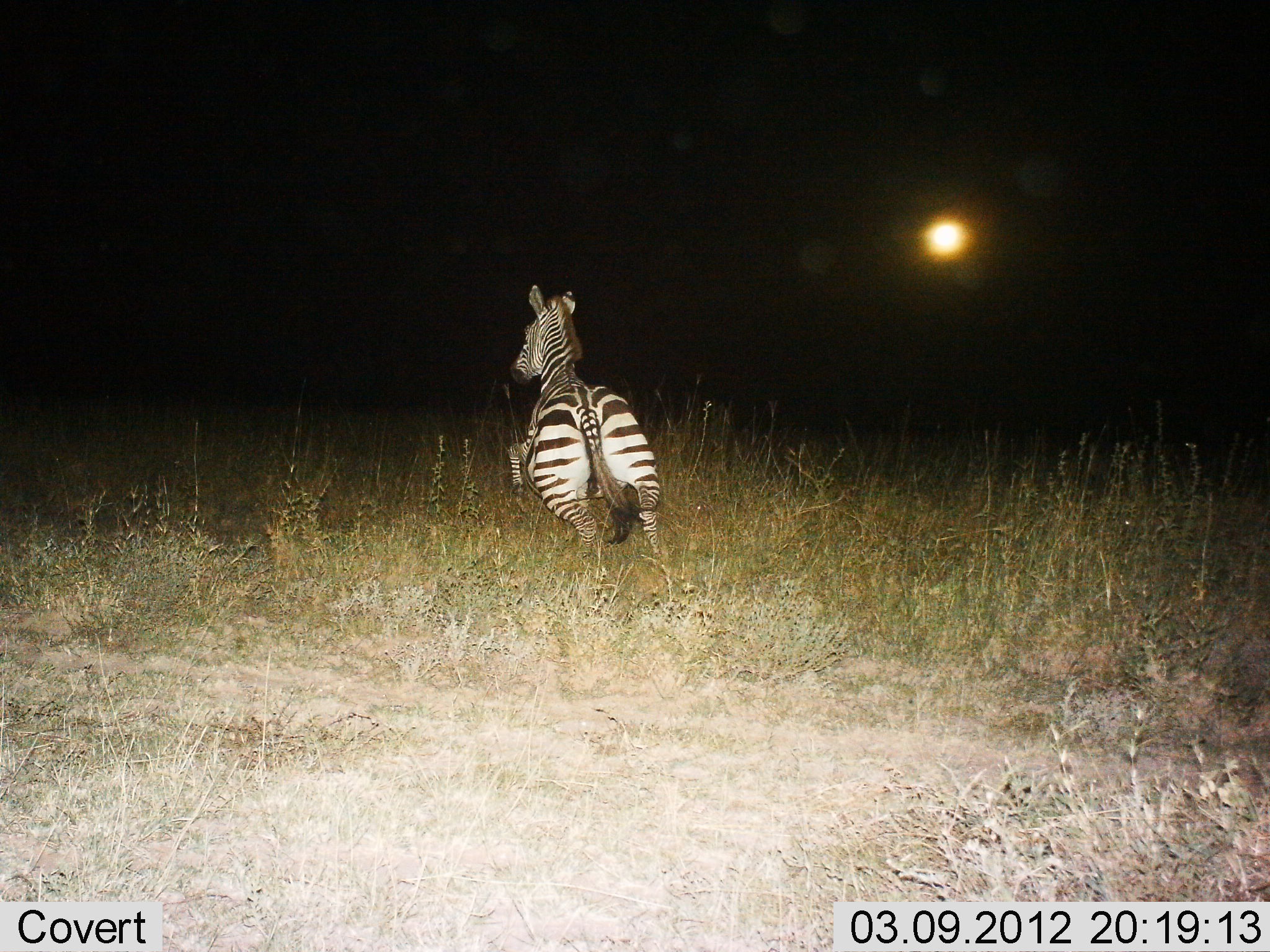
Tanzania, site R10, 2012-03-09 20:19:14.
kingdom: Animalia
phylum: Chordata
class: Mammalia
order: Perissodactyla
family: Equidae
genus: Equus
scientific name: Equus quagga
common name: plains zebra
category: zebra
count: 1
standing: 4%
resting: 0%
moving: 100%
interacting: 0%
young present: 0%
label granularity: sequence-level